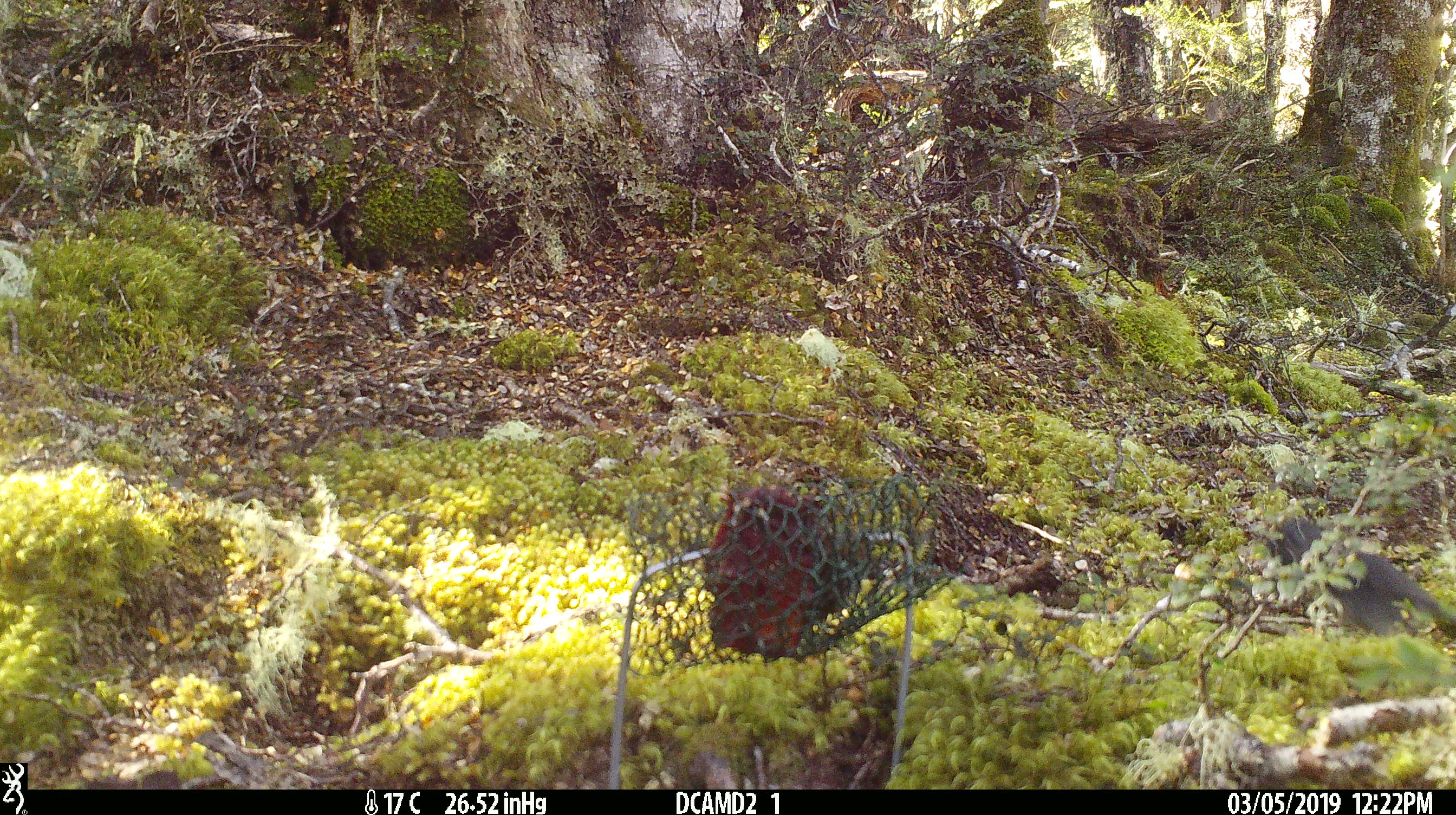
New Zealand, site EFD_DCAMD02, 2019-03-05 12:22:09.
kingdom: Animalia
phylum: Chordata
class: Aves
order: Passeriformes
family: Petroicidae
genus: Petroica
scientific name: Petroica australis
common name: new zealand robin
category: robin